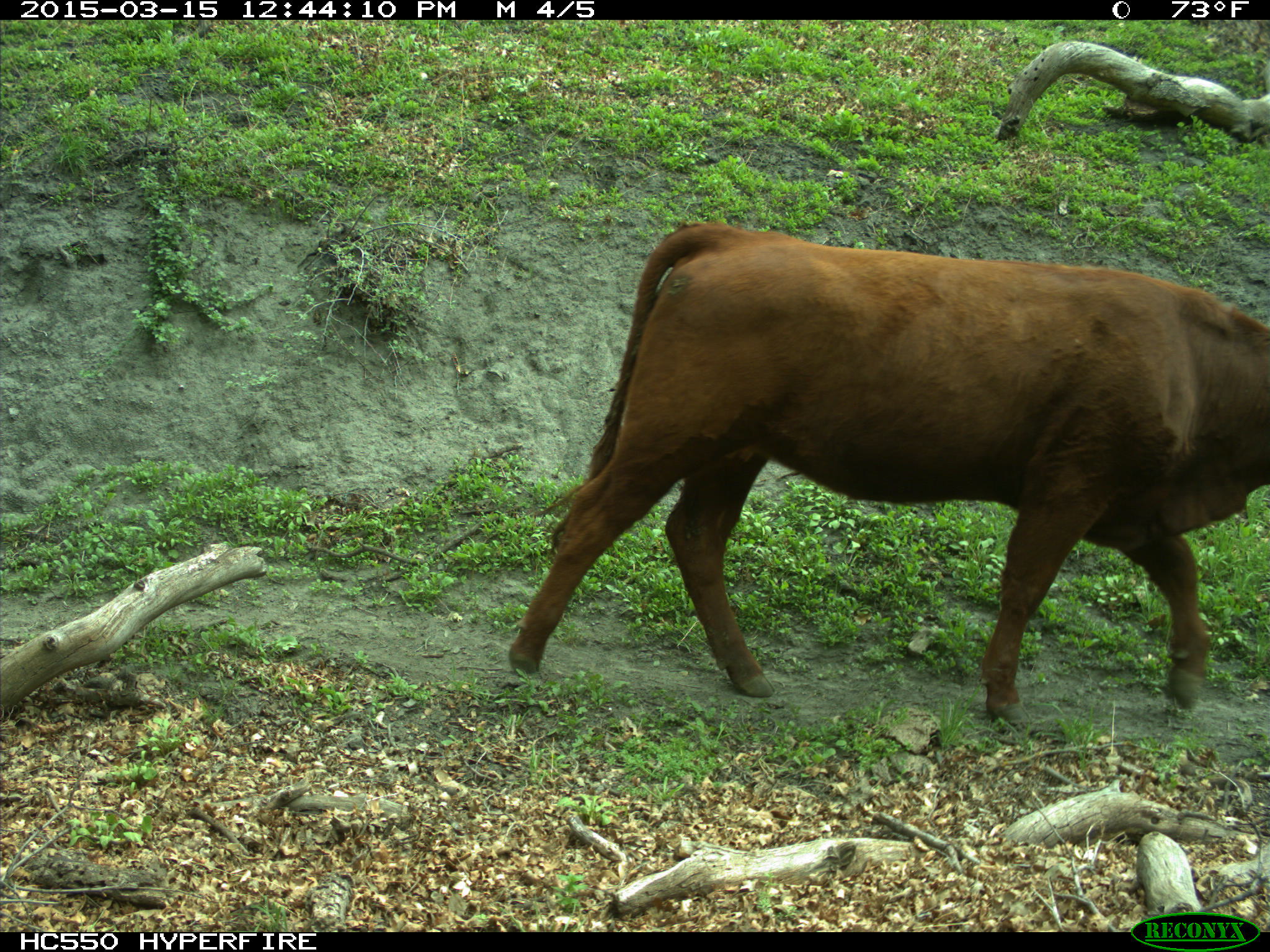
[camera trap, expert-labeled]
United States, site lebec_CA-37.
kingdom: Animalia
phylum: Chordata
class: Mammalia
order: Artiodactyla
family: Bovidae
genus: Bos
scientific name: Bos taurus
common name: domestic cow